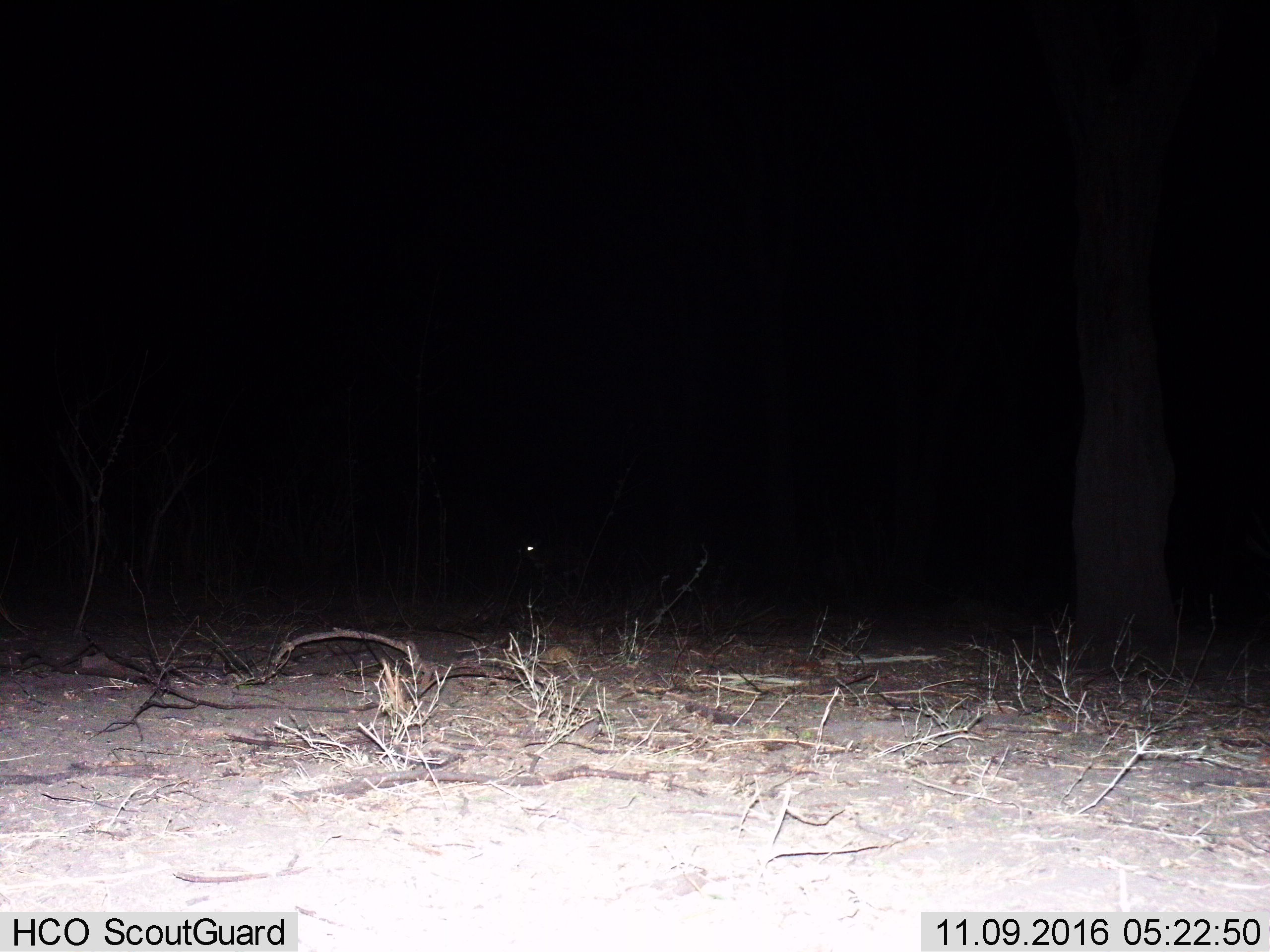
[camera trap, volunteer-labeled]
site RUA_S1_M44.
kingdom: Animalia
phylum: Chordata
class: Mammalia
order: Artiodactyla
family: Bovidae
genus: Aepyceros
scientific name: Aepyceros melampus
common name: impala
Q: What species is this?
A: Impala (Aepyceros melampus).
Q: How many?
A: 1.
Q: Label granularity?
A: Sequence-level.